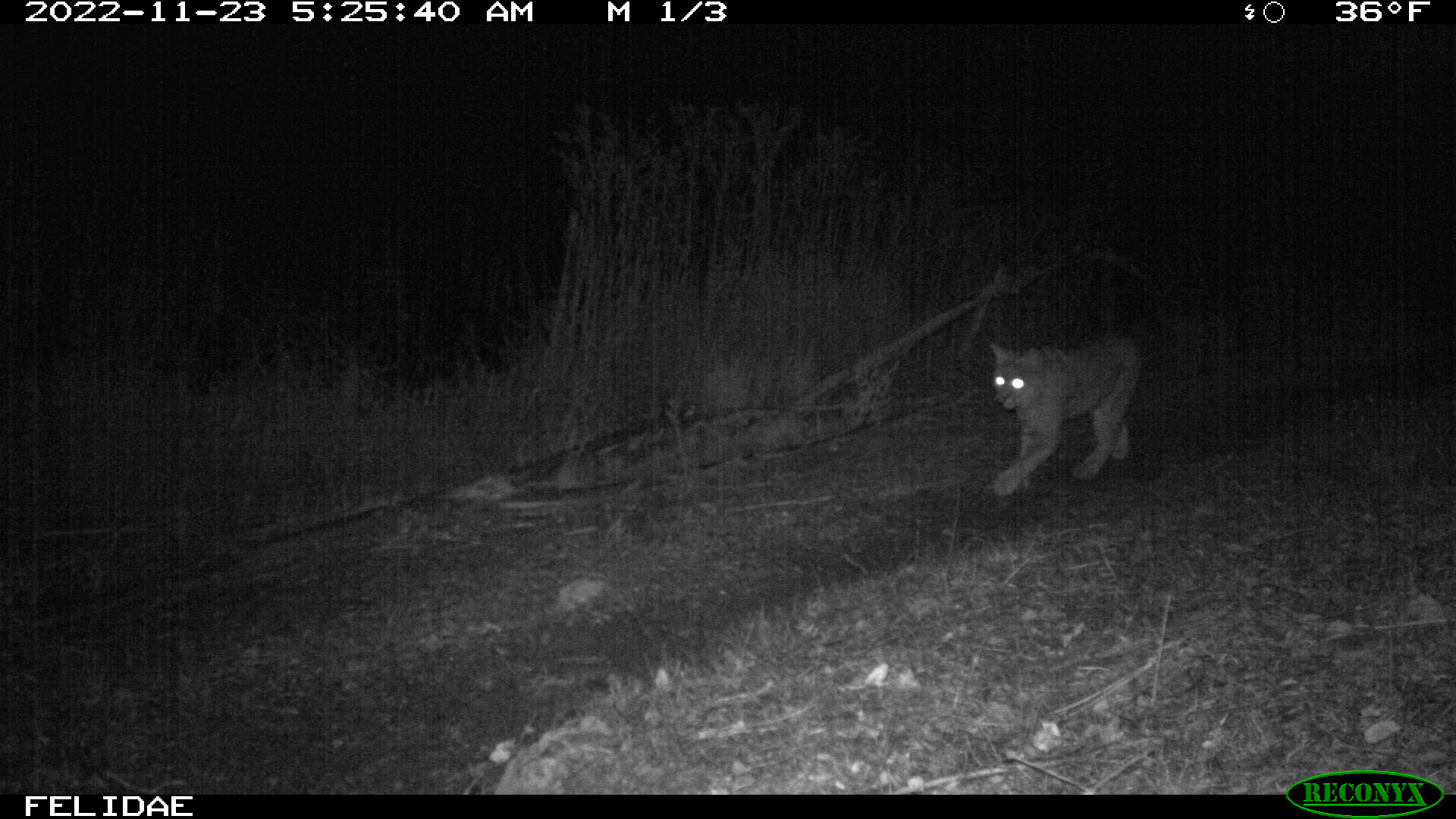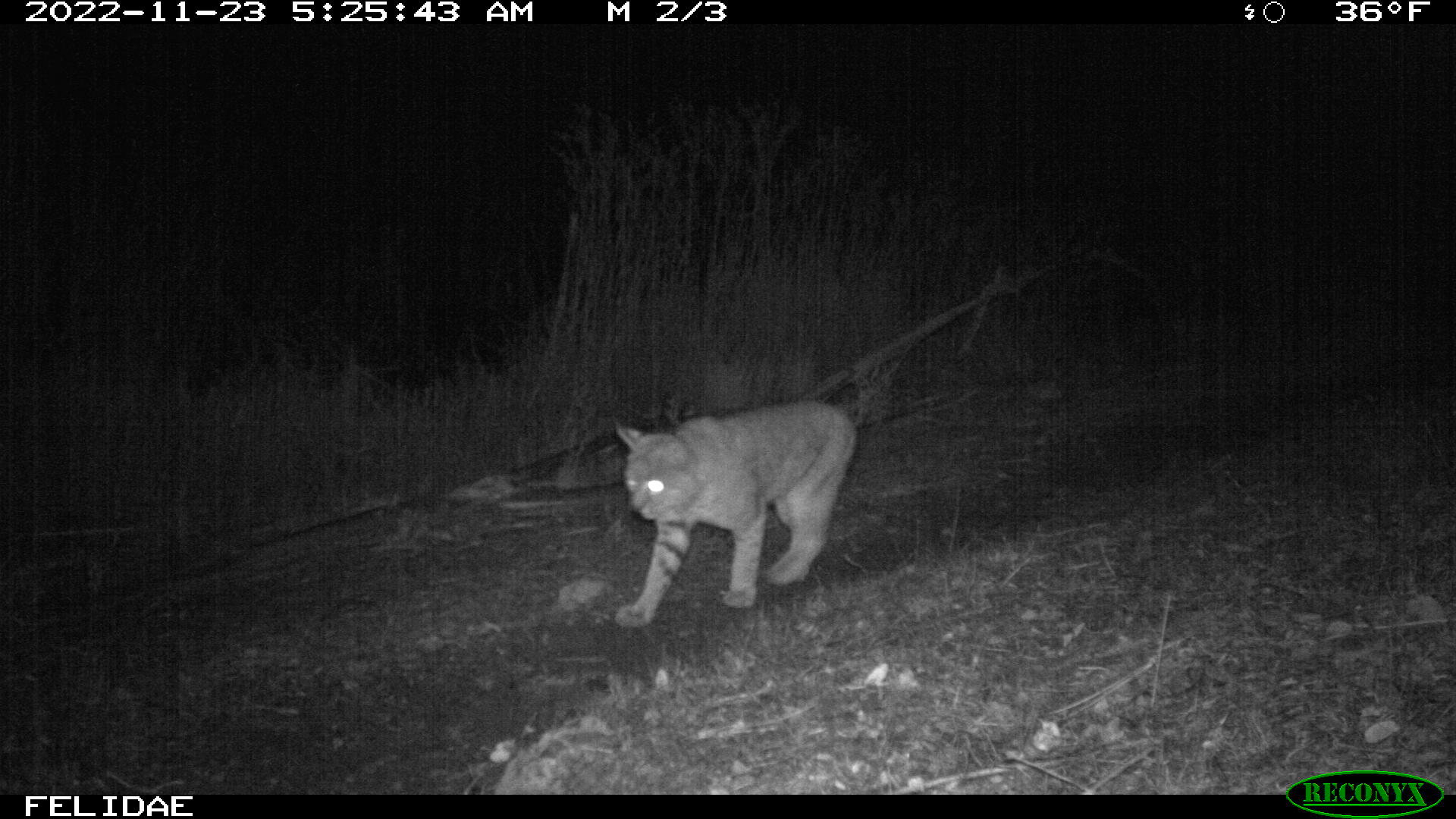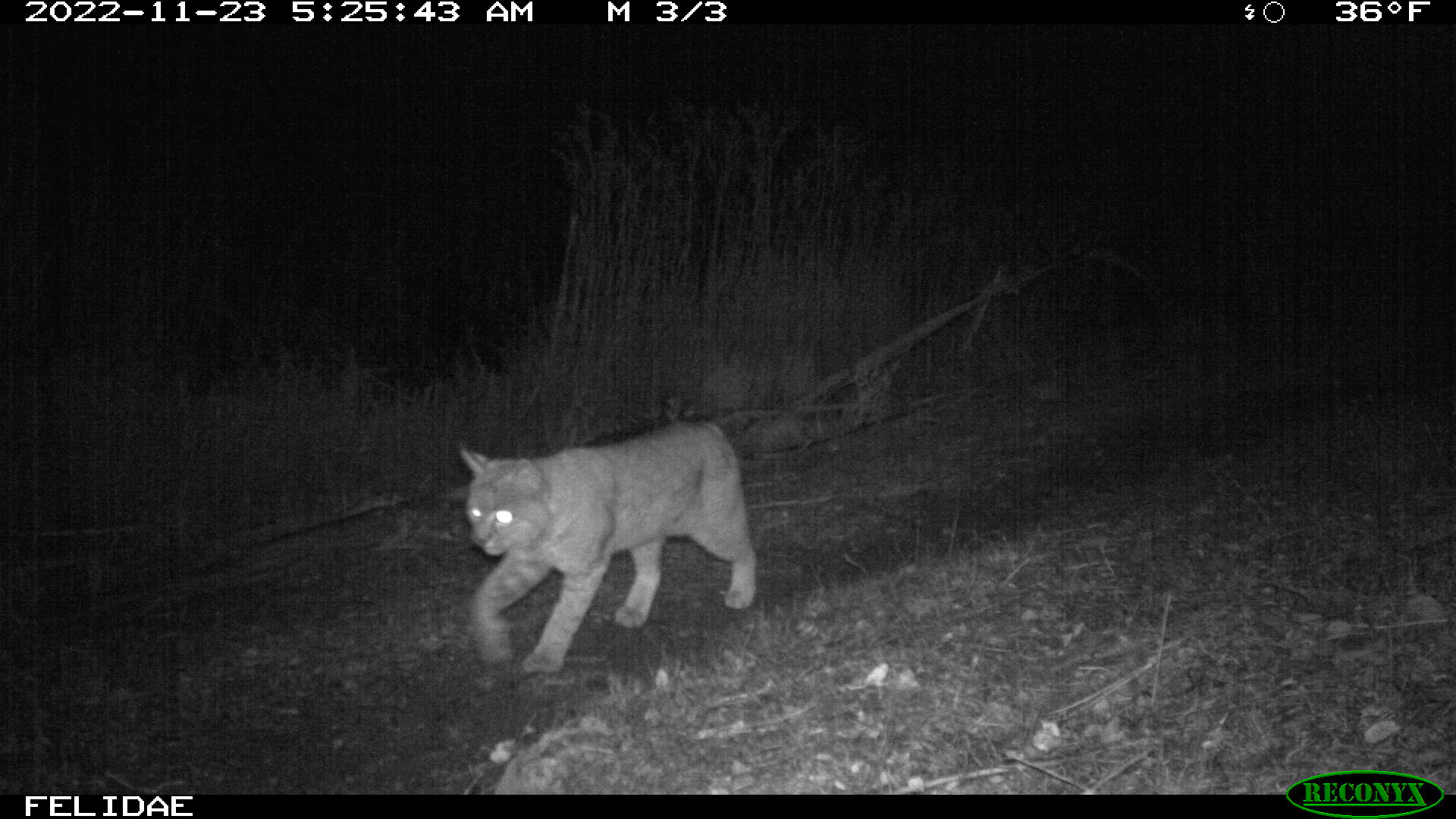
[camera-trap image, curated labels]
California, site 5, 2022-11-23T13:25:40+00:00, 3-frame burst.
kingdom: Animalia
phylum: Chordata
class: Mammalia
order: Carnivora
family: Felidae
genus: Lynx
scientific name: Lynx rufus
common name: bobcat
Bobcat (Lynx rufus).